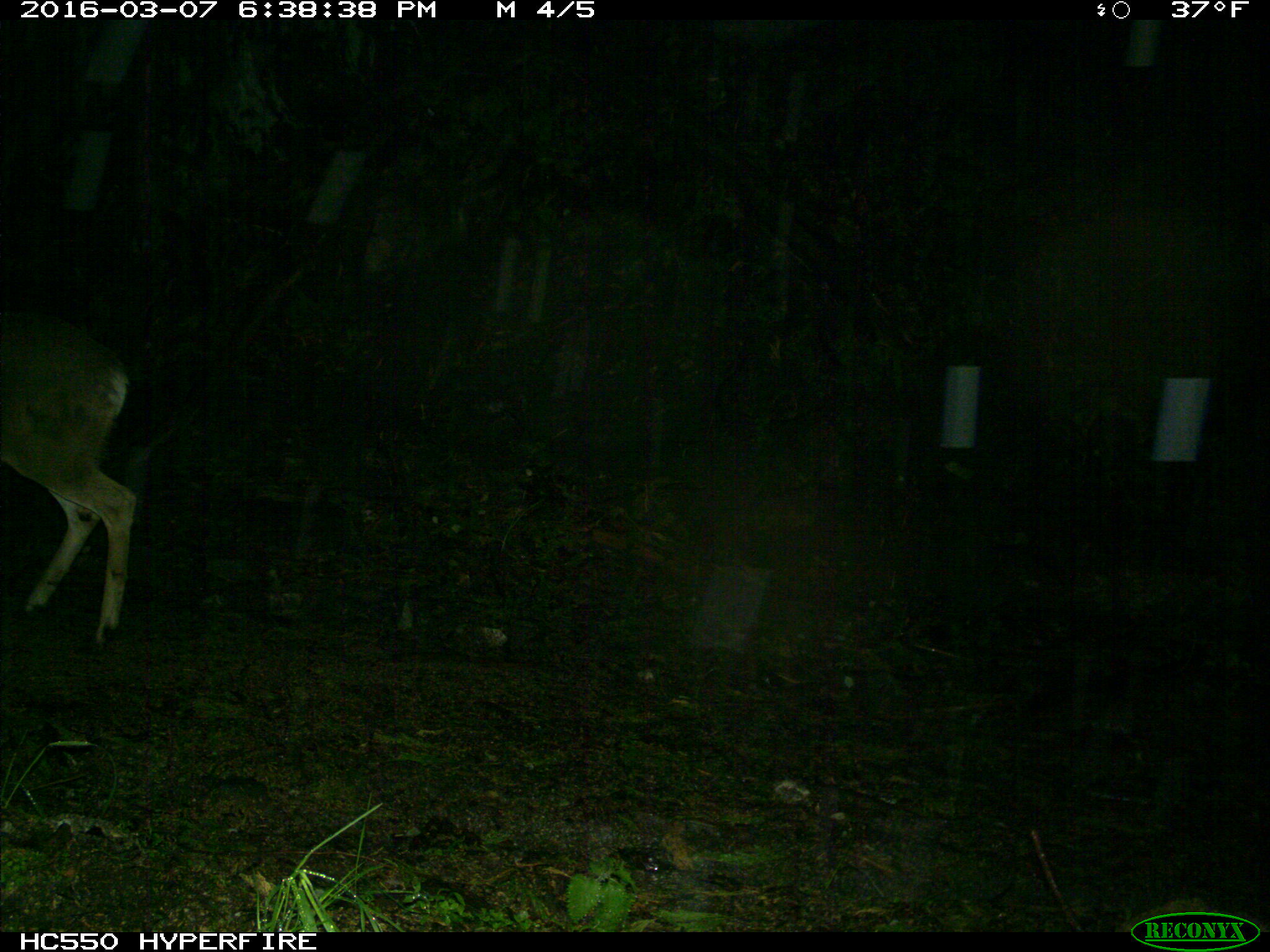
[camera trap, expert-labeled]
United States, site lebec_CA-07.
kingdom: Animalia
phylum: Chordata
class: Mammalia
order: Artiodactyla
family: Cervidae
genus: Odocoileus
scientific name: Odocoileus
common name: deer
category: unidentified deer